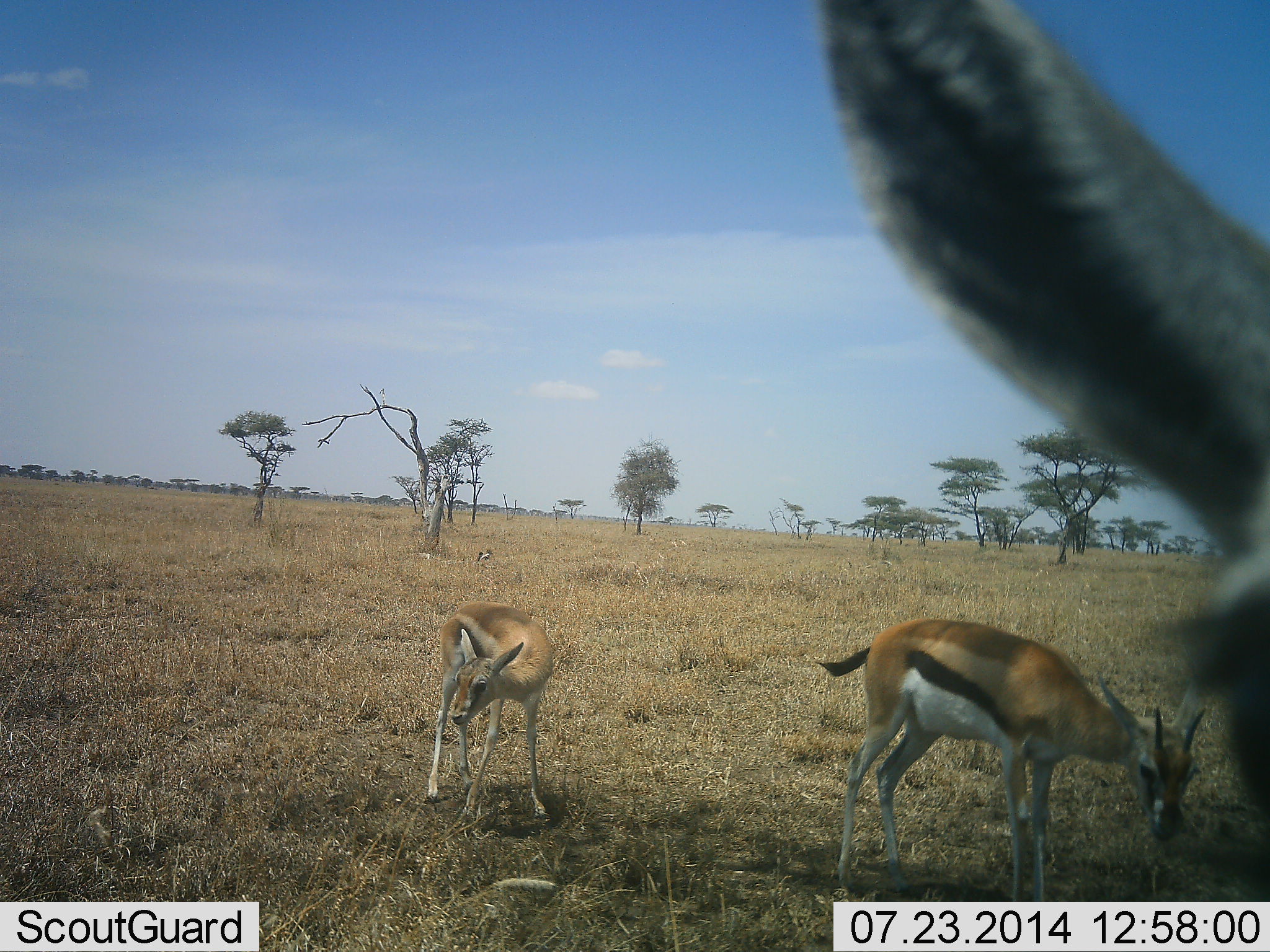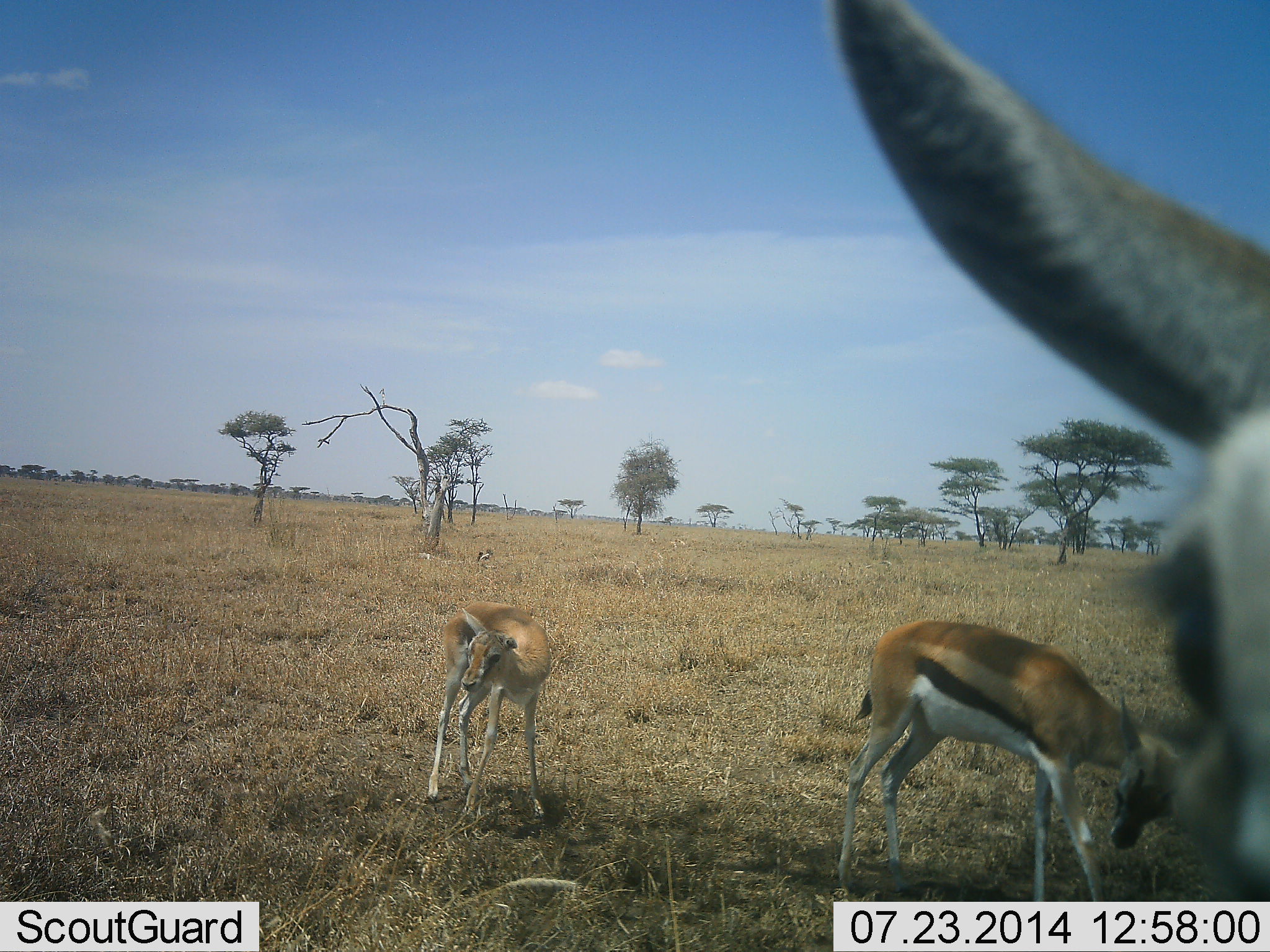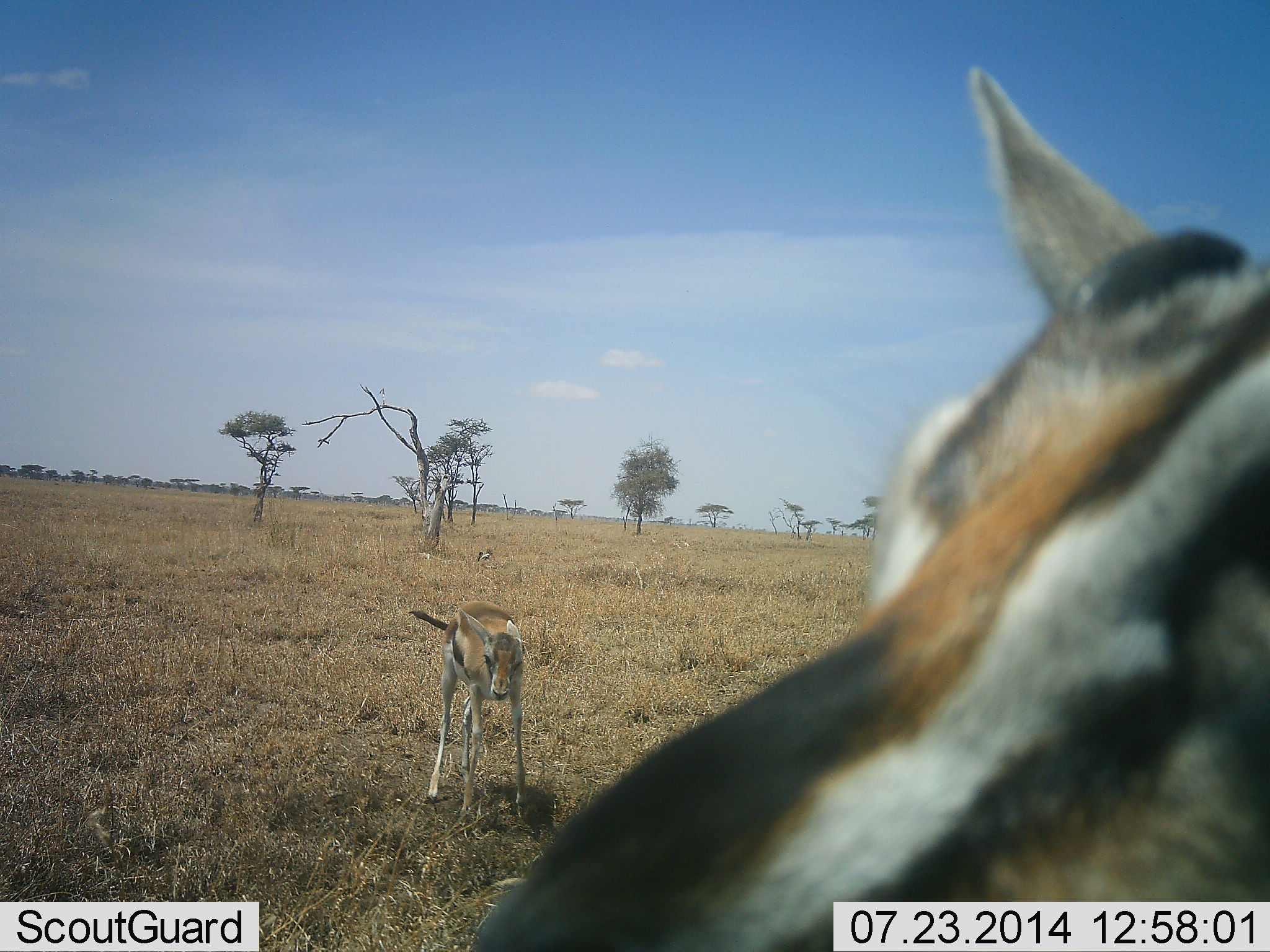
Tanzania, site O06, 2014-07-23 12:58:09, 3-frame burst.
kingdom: Animalia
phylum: Chordata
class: Mammalia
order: Artiodactyla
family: Bovidae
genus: Eudorcas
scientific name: Eudorcas thomsonii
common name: thomson's gazelle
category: gazellethomsons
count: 3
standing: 60%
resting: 0%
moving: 40%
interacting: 10%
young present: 30%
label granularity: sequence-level